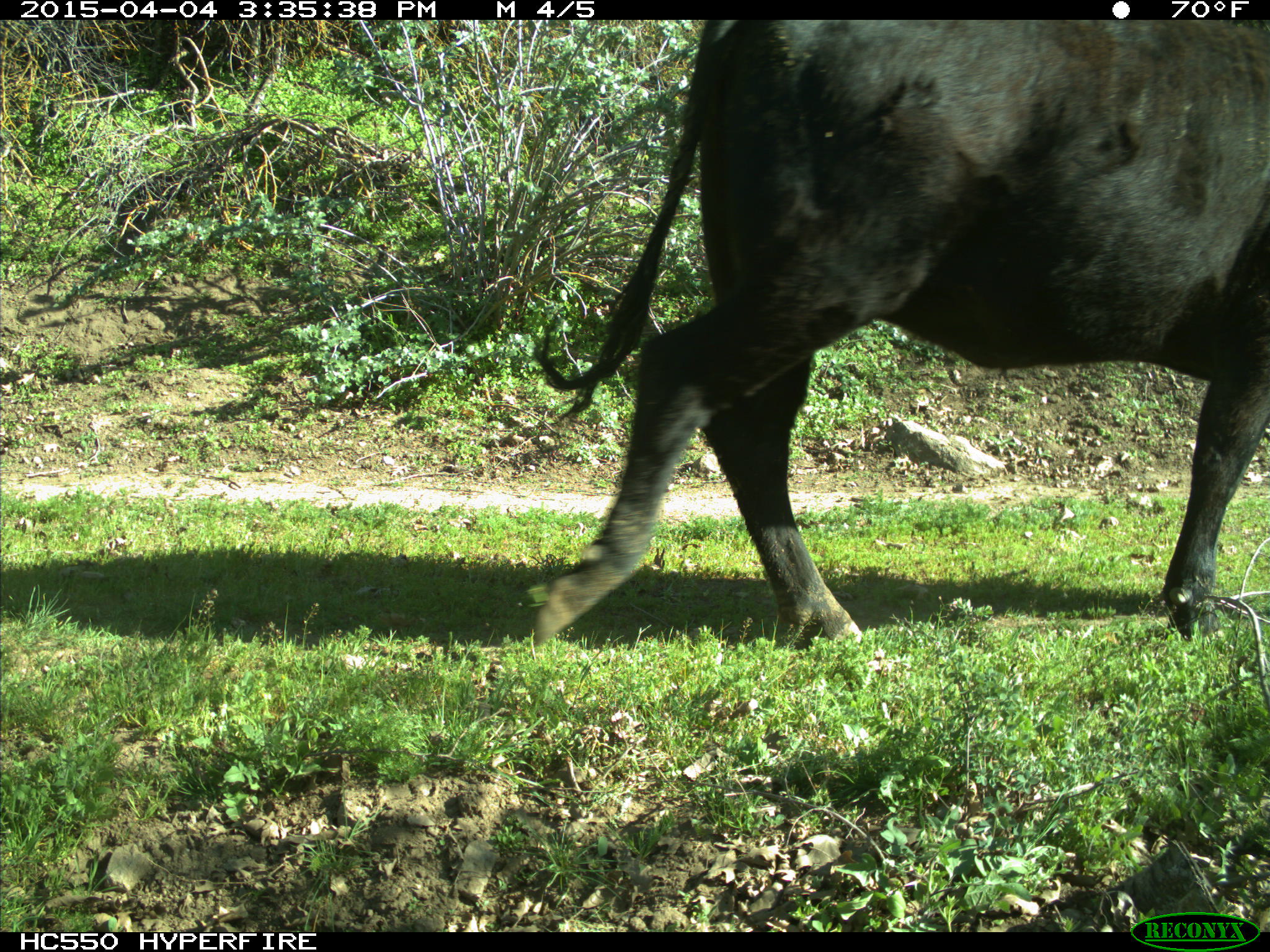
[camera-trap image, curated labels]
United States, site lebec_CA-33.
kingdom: Animalia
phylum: Chordata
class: Mammalia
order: Artiodactyla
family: Bovidae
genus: Bos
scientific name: Bos taurus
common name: domestic cow